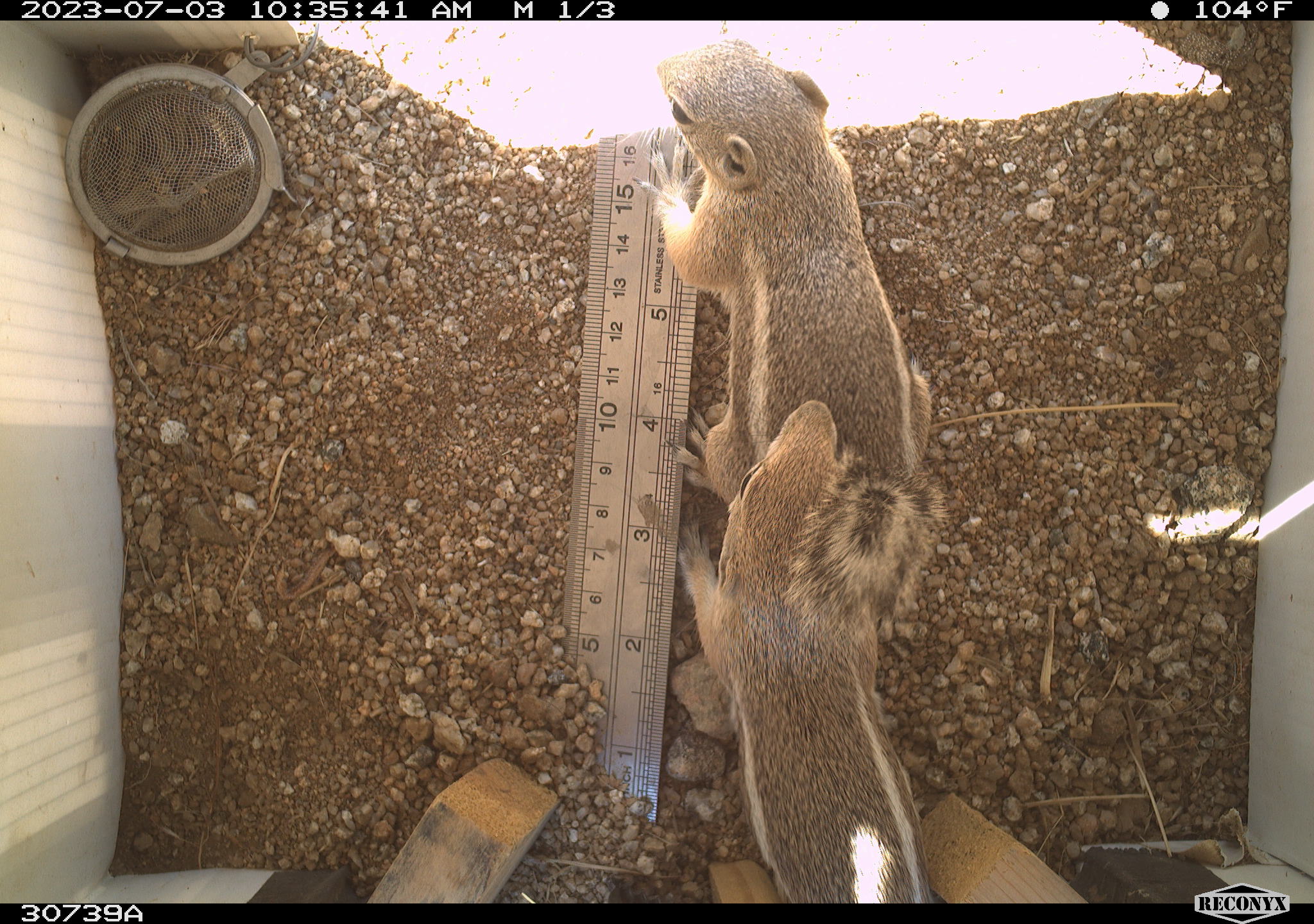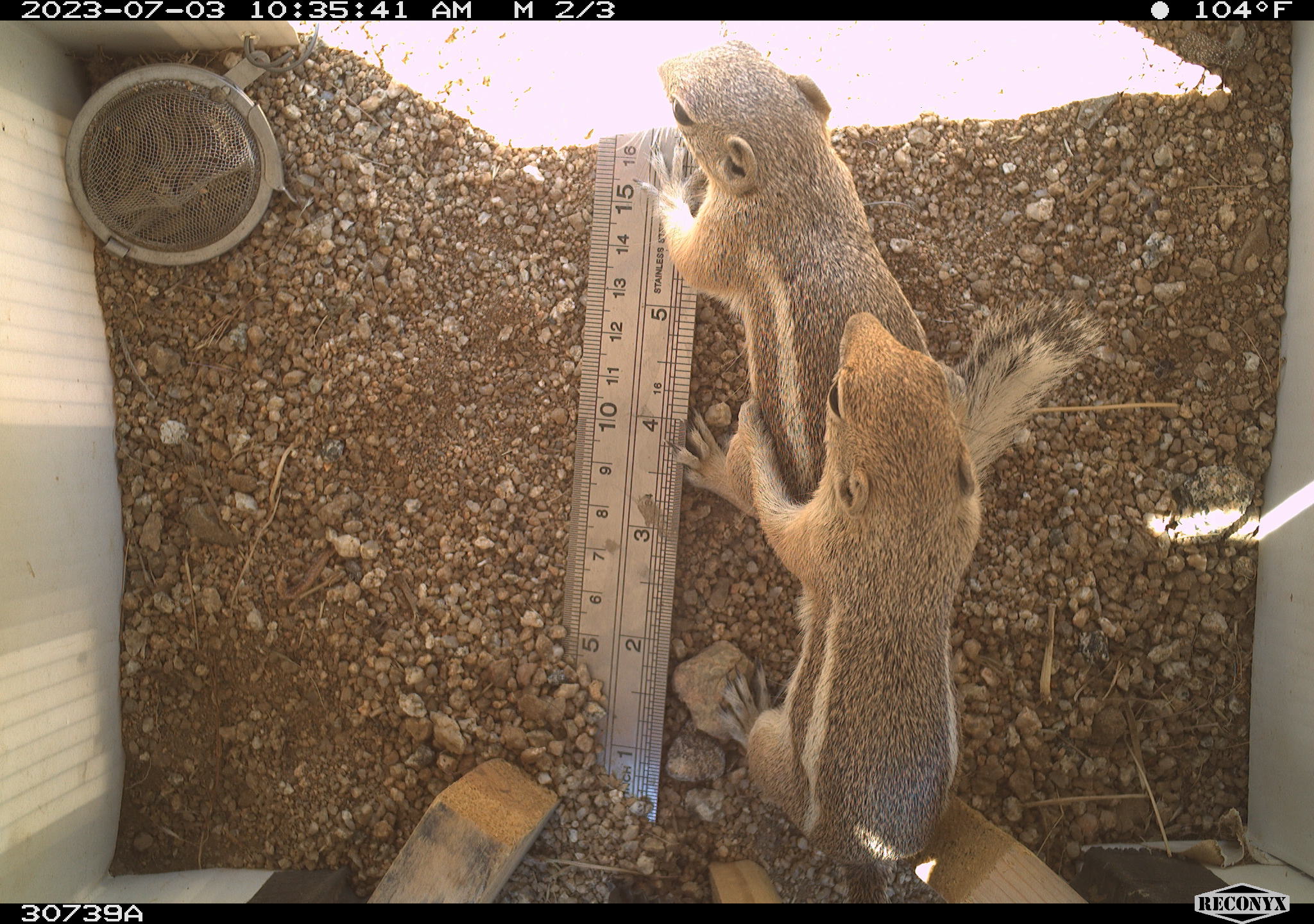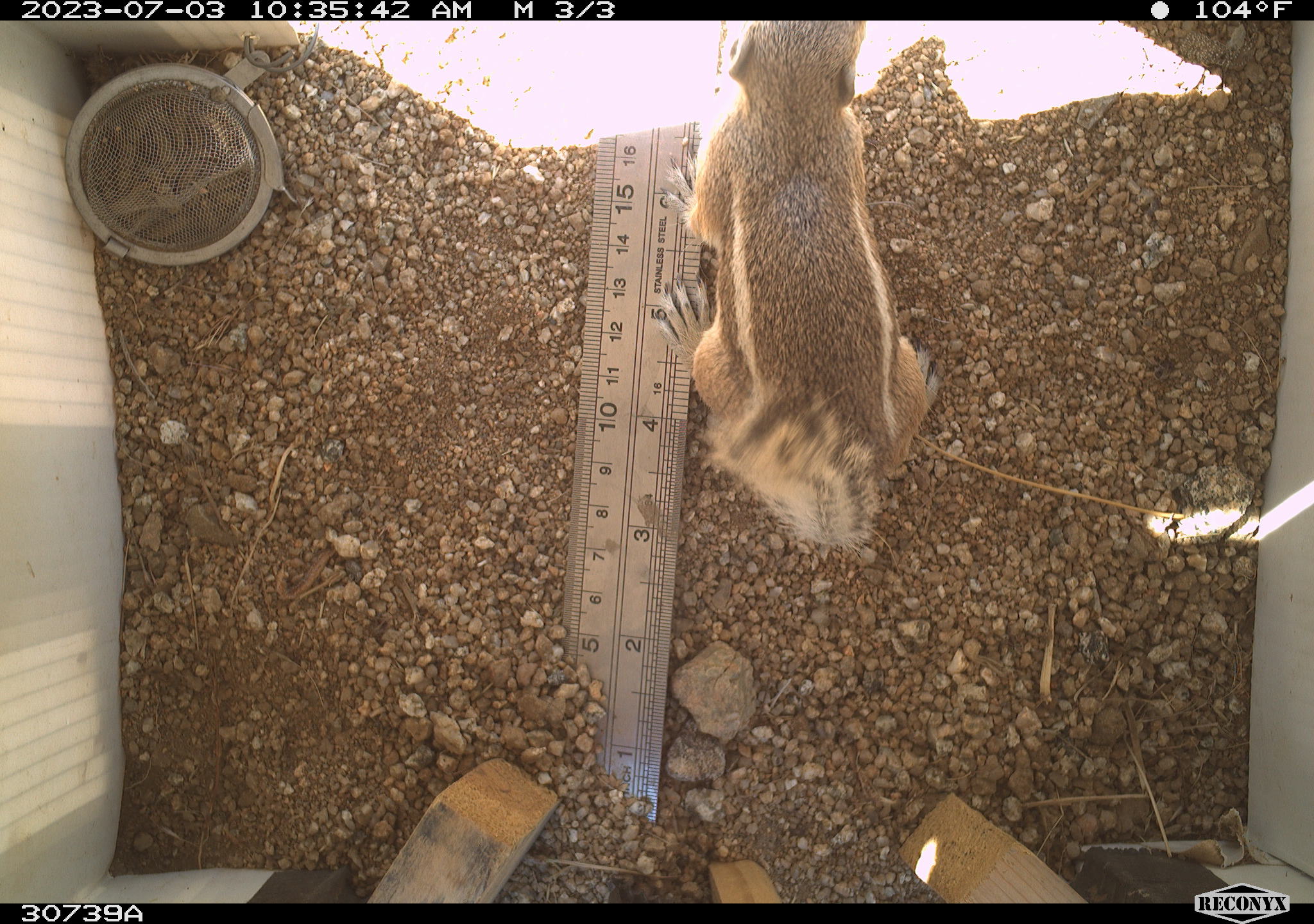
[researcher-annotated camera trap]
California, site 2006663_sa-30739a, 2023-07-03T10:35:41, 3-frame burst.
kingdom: Animalia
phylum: Chordata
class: Mammalia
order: Rodentia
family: Sciuridae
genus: Ammospermophilus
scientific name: Ammospermophilus leucurus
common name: white-tailed antelope squirrel